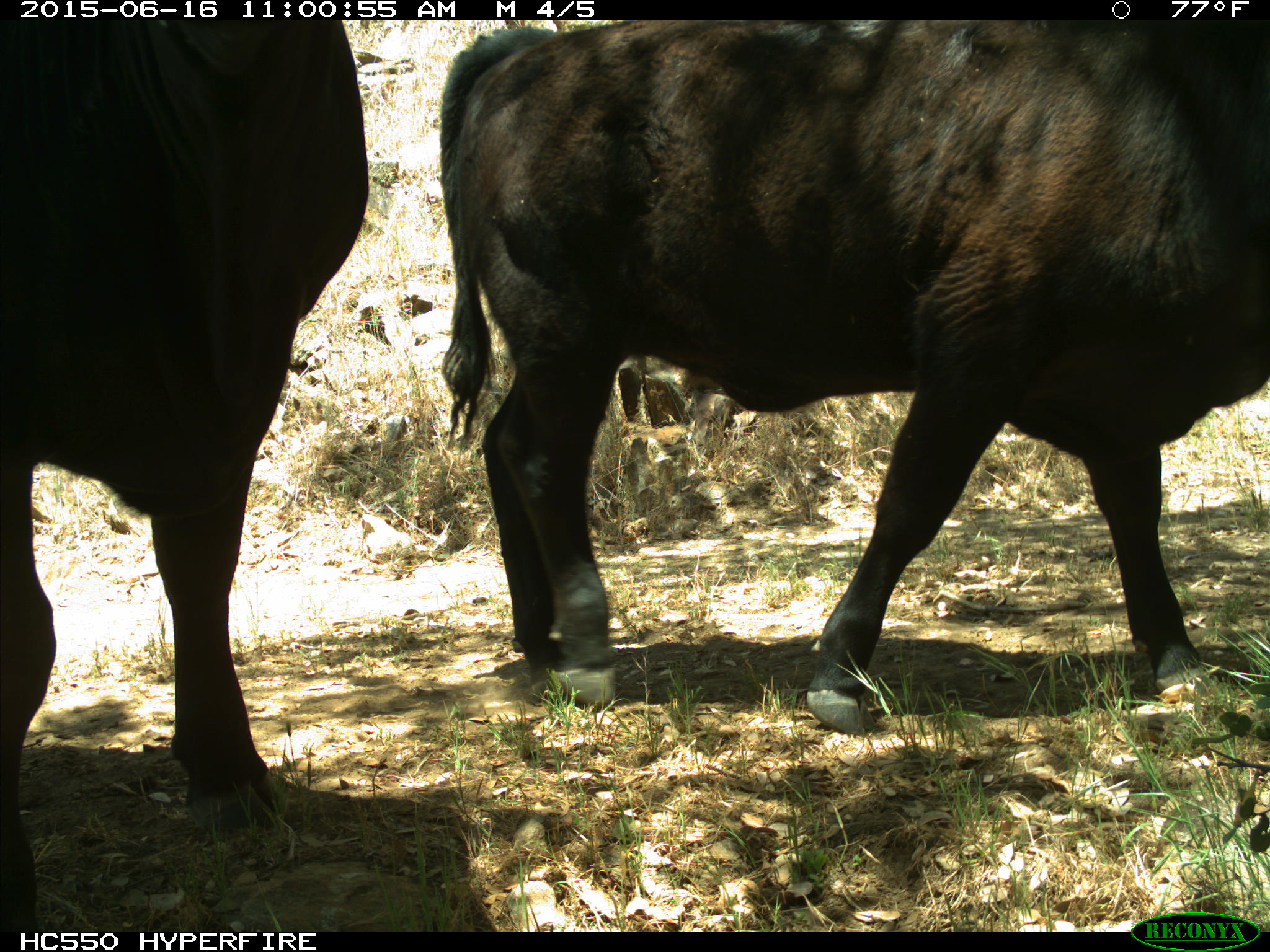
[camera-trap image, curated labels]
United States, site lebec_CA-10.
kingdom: Animalia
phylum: Chordata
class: Mammalia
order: Artiodactyla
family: Bovidae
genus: Bos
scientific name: Bos taurus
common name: domestic cow